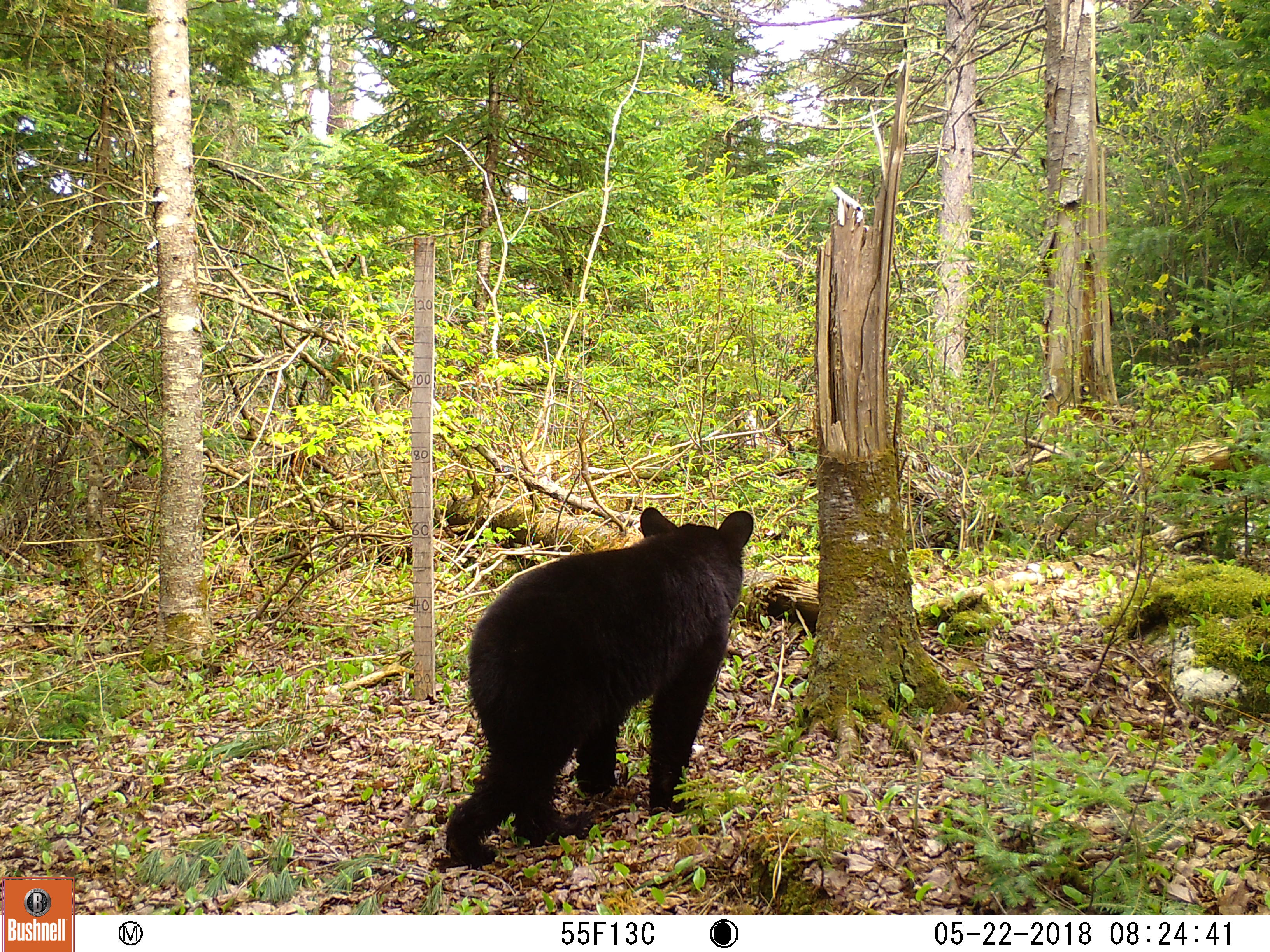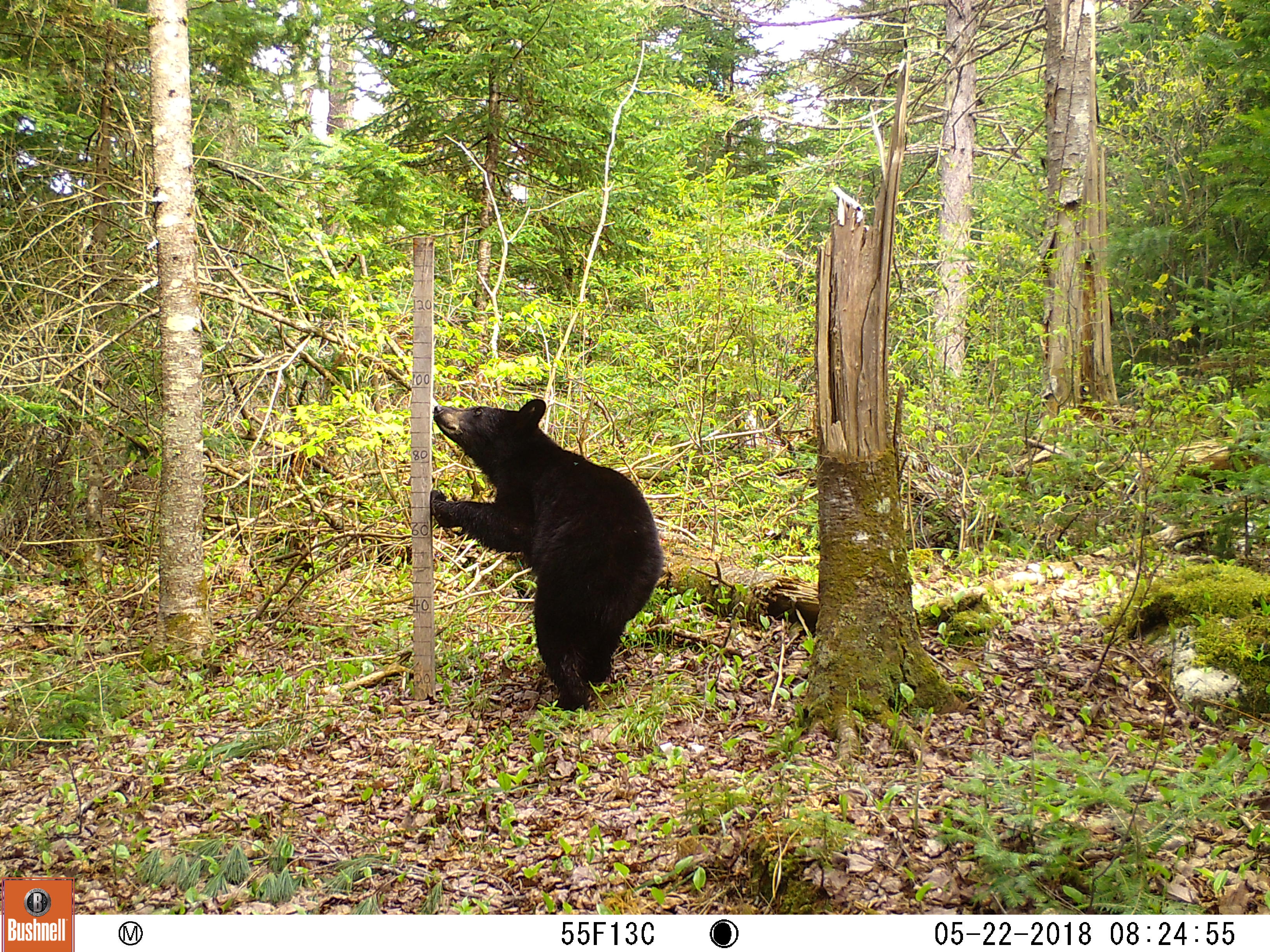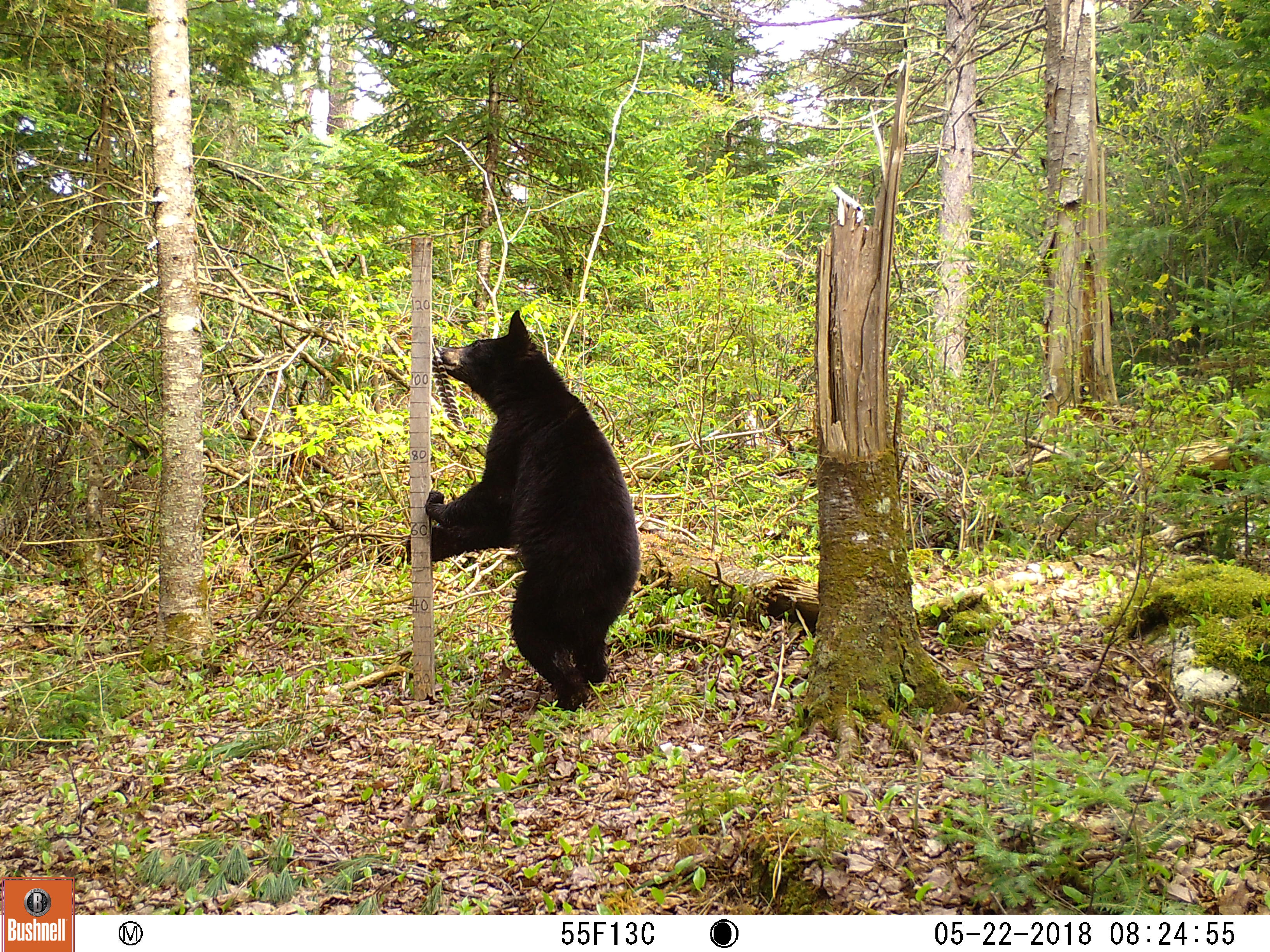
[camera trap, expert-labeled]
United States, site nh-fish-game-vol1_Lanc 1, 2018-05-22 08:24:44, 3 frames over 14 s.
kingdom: Animalia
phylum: Chordata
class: Mammalia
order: Carnivora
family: Ursidae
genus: Ursus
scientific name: Ursus americanus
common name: black bear